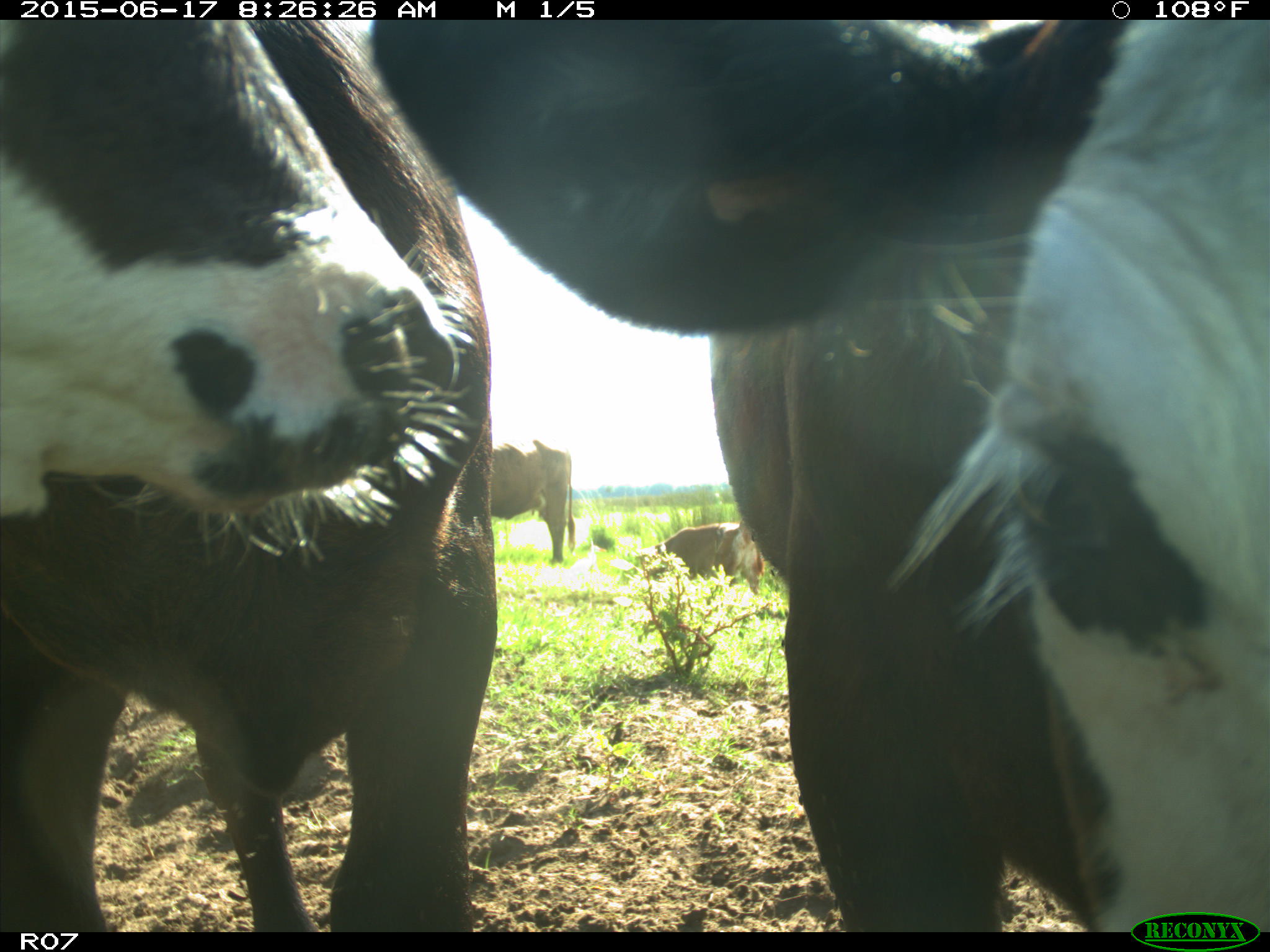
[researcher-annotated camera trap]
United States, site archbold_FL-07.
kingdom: Animalia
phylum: Chordata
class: Mammalia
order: Artiodactyla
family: Bovidae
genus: Bos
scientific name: Bos taurus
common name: domestic cow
Bos taurus (domestic cow).